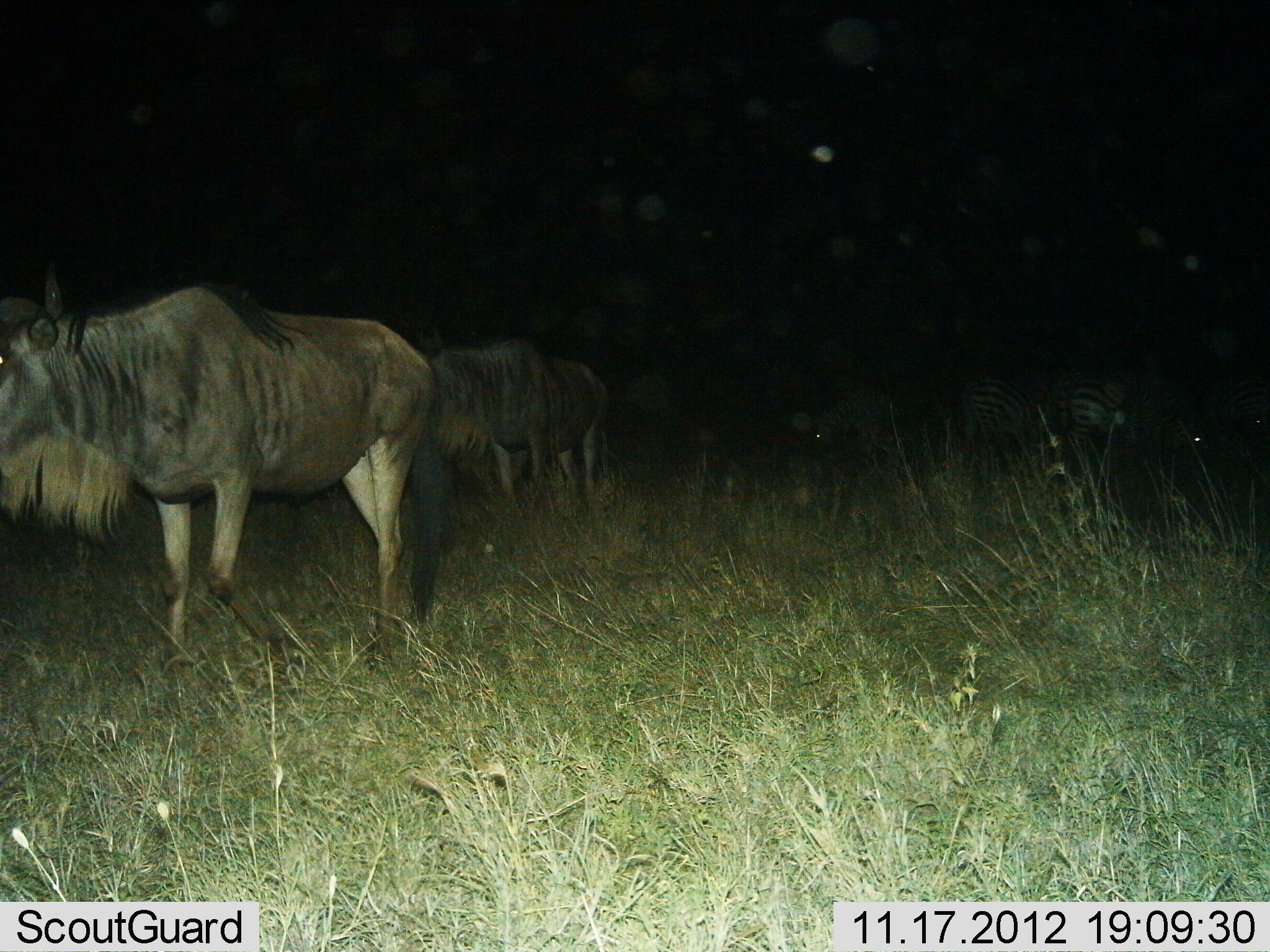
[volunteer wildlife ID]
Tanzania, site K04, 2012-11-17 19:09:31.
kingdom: Animalia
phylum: Chordata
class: Mammalia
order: Artiodactyla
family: Bovidae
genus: Connochaetes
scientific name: Connochaetes taurinus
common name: blue wildebeest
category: wildebeest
Wildebeest (blue wildebeest) (Connochaetes taurinus), count 2. Behavior (volunteer vote fractions): standing 83%, resting 0%, moving 33%, interacting 0%. Young present (vote fraction): 0%. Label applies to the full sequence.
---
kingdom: Animalia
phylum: Chordata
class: Mammalia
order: Perissodactyla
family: Equidae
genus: Equus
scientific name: Equus quagga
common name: plains zebra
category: zebra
Zebra (plains zebra) (Equus quagga), count 2. Behavior (volunteer vote fractions): standing 90%, resting 0%, moving 0%, interacting 0%. Young present (vote fraction): 0%. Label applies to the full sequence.